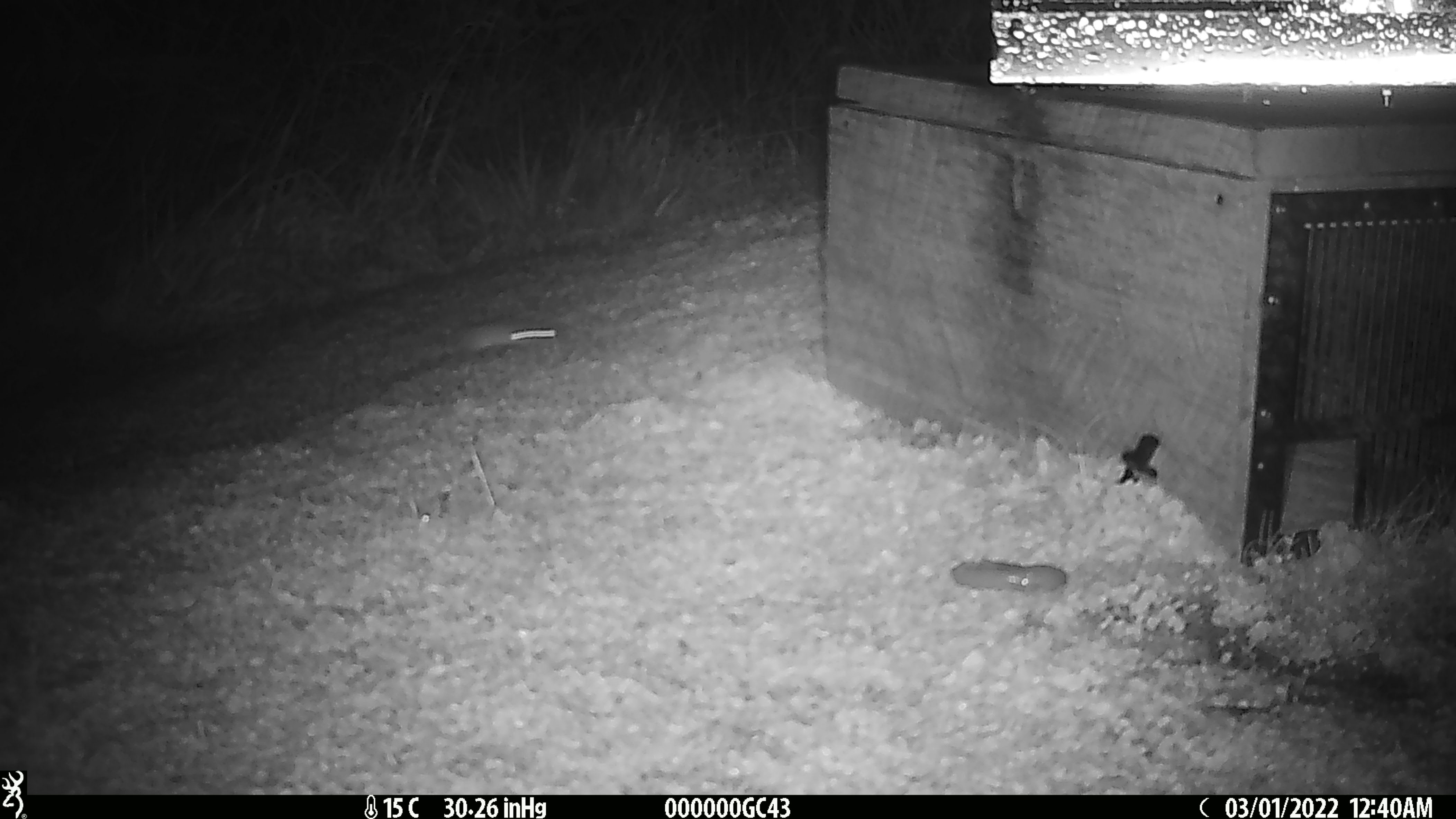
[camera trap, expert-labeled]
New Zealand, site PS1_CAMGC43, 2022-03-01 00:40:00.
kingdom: Animalia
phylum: Chordata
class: Mammalia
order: Rodentia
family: Muridae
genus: Mus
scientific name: Mus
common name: mouse